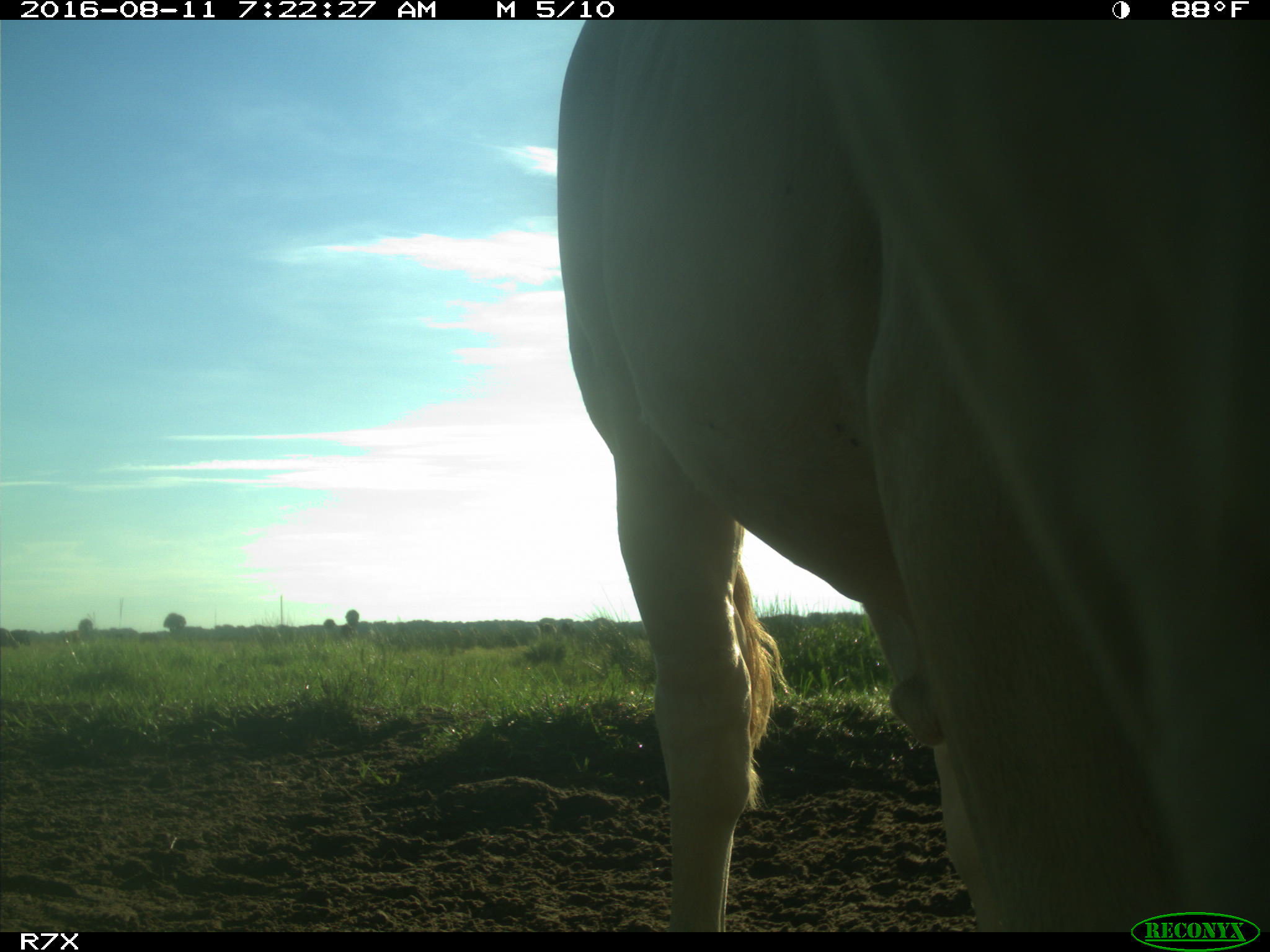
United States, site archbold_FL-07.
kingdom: Animalia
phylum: Chordata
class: Mammalia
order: Artiodactyla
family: Bovidae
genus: Bos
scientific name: Bos taurus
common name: domestic cow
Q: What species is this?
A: Bos taurus (domestic cow).